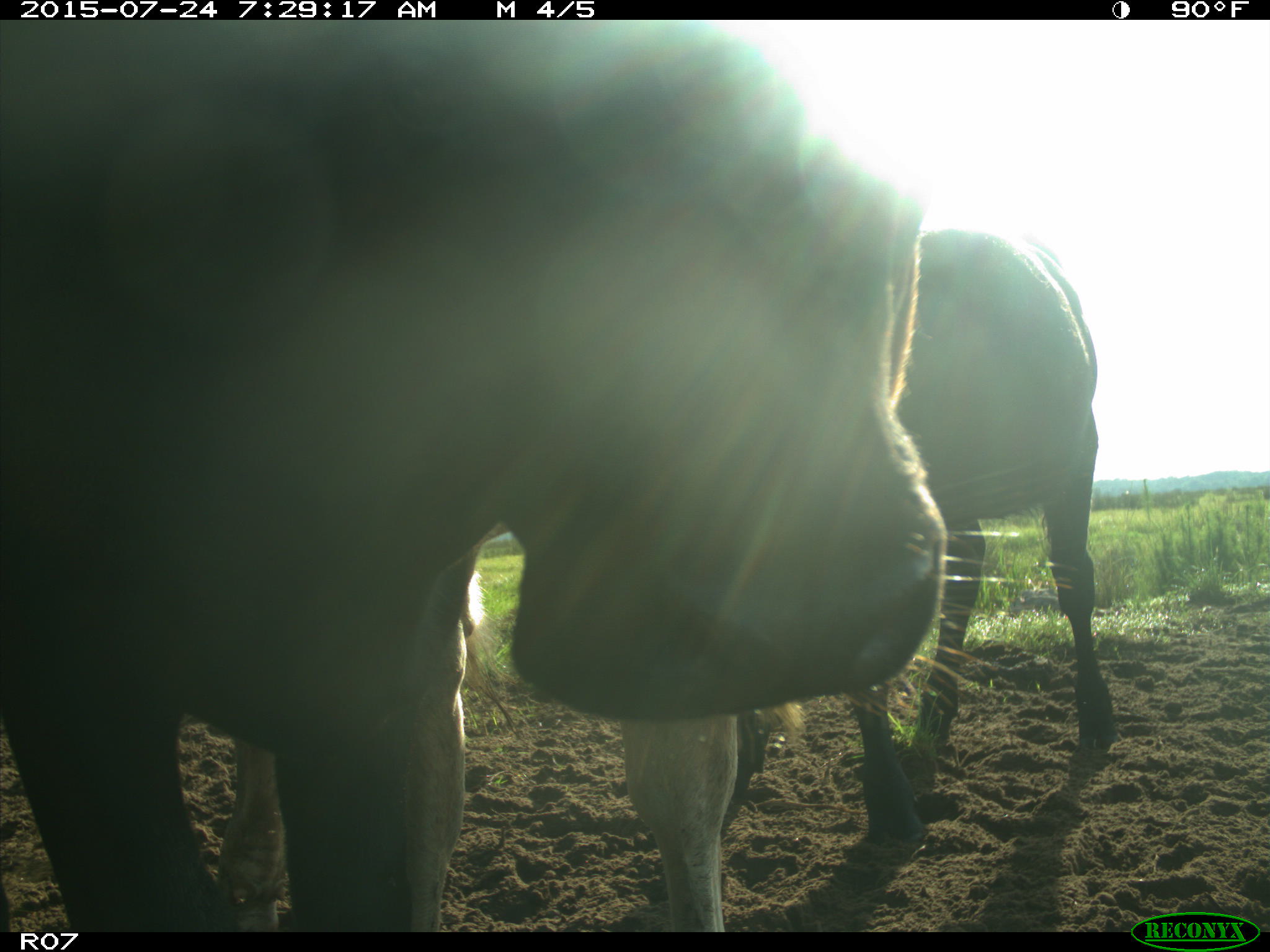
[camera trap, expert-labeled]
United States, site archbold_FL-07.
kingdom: Animalia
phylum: Chordata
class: Mammalia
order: Artiodactyla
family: Bovidae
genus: Bos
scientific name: Bos taurus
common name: domestic cow